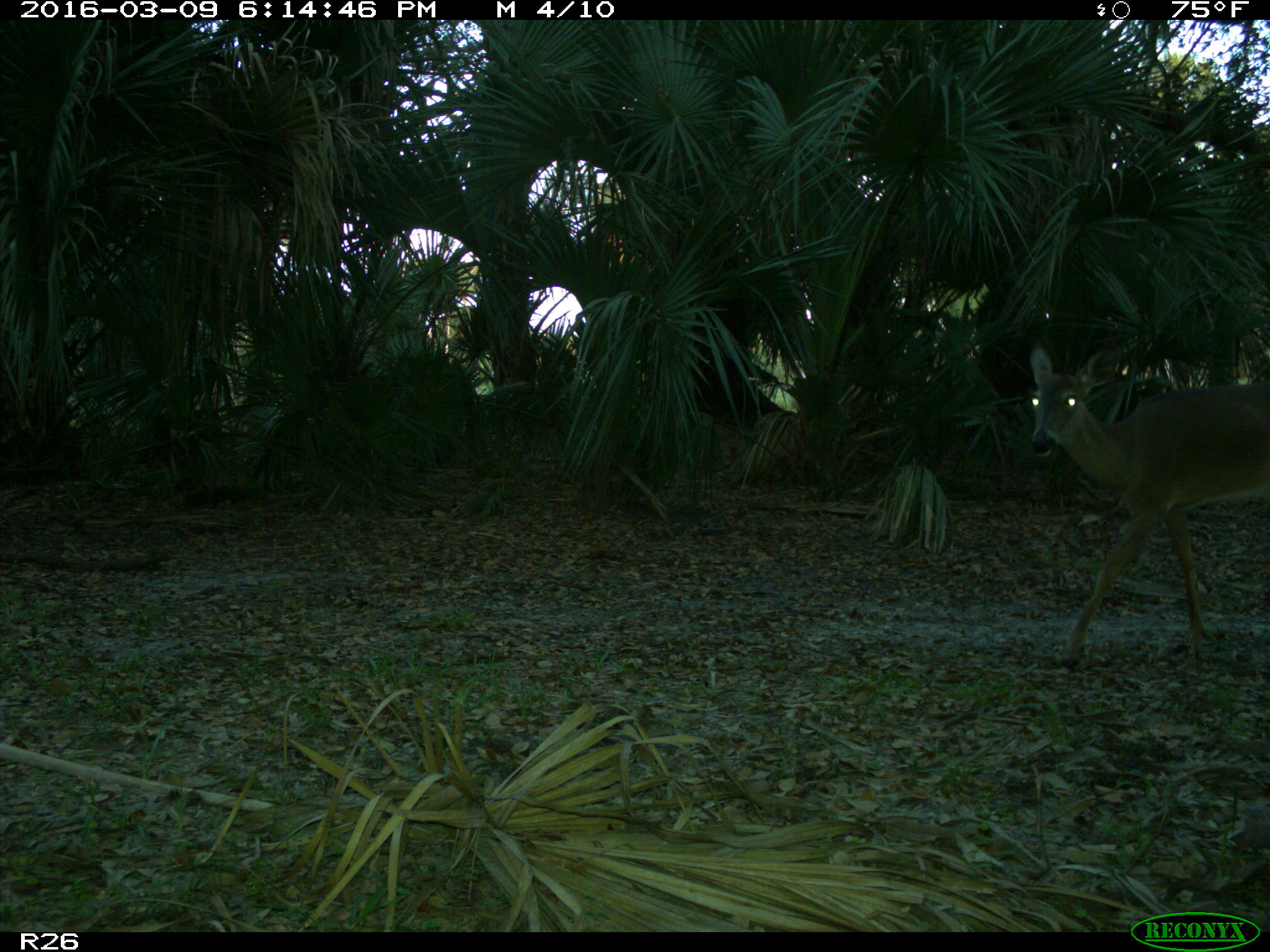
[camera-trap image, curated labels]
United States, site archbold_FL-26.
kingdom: Animalia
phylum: Chordata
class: Mammalia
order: Artiodactyla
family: Cervidae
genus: Odocoileus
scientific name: Odocoileus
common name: deer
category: unidentified deer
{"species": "unidentified deer (deer) (Odocoileus)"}